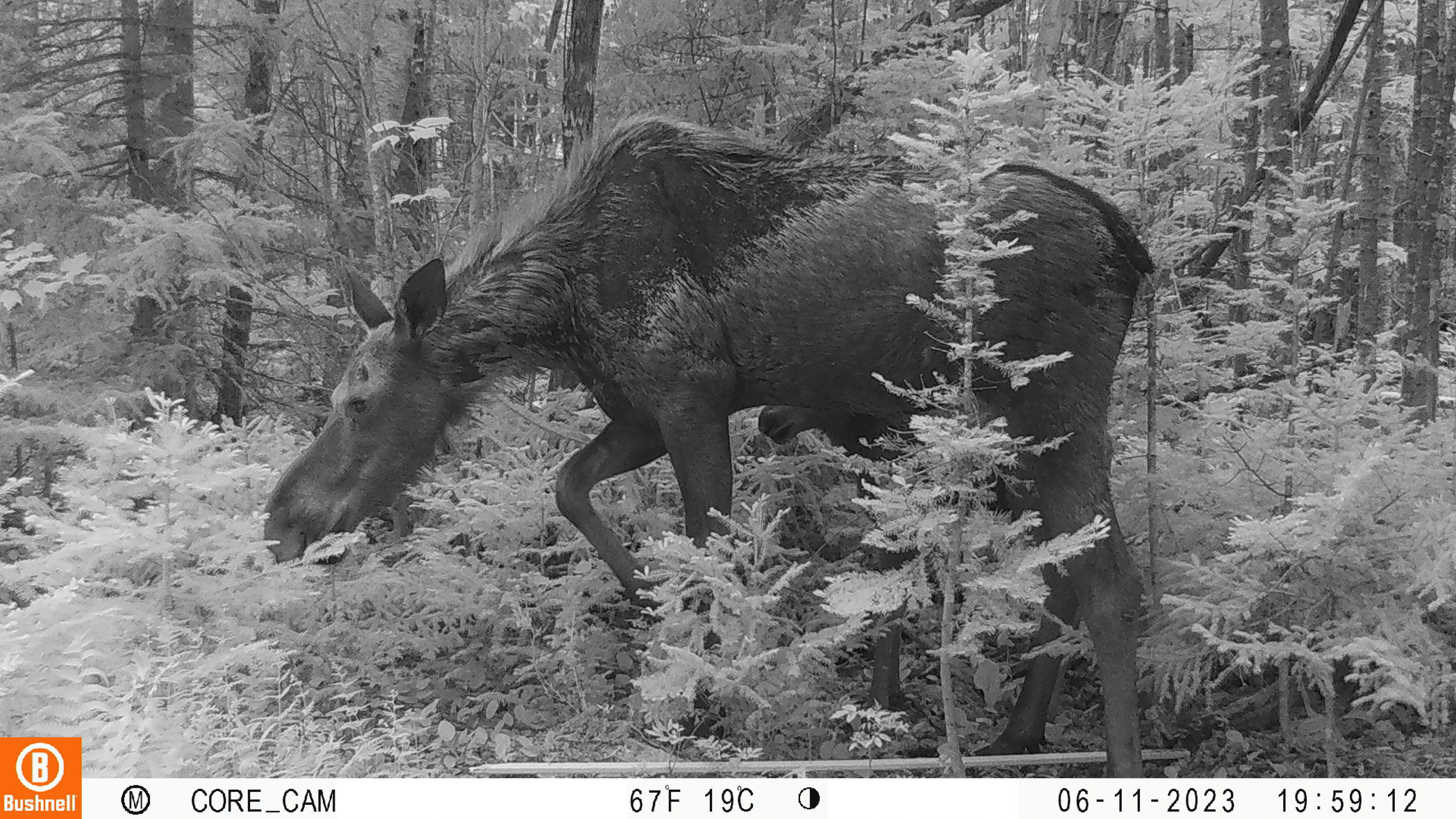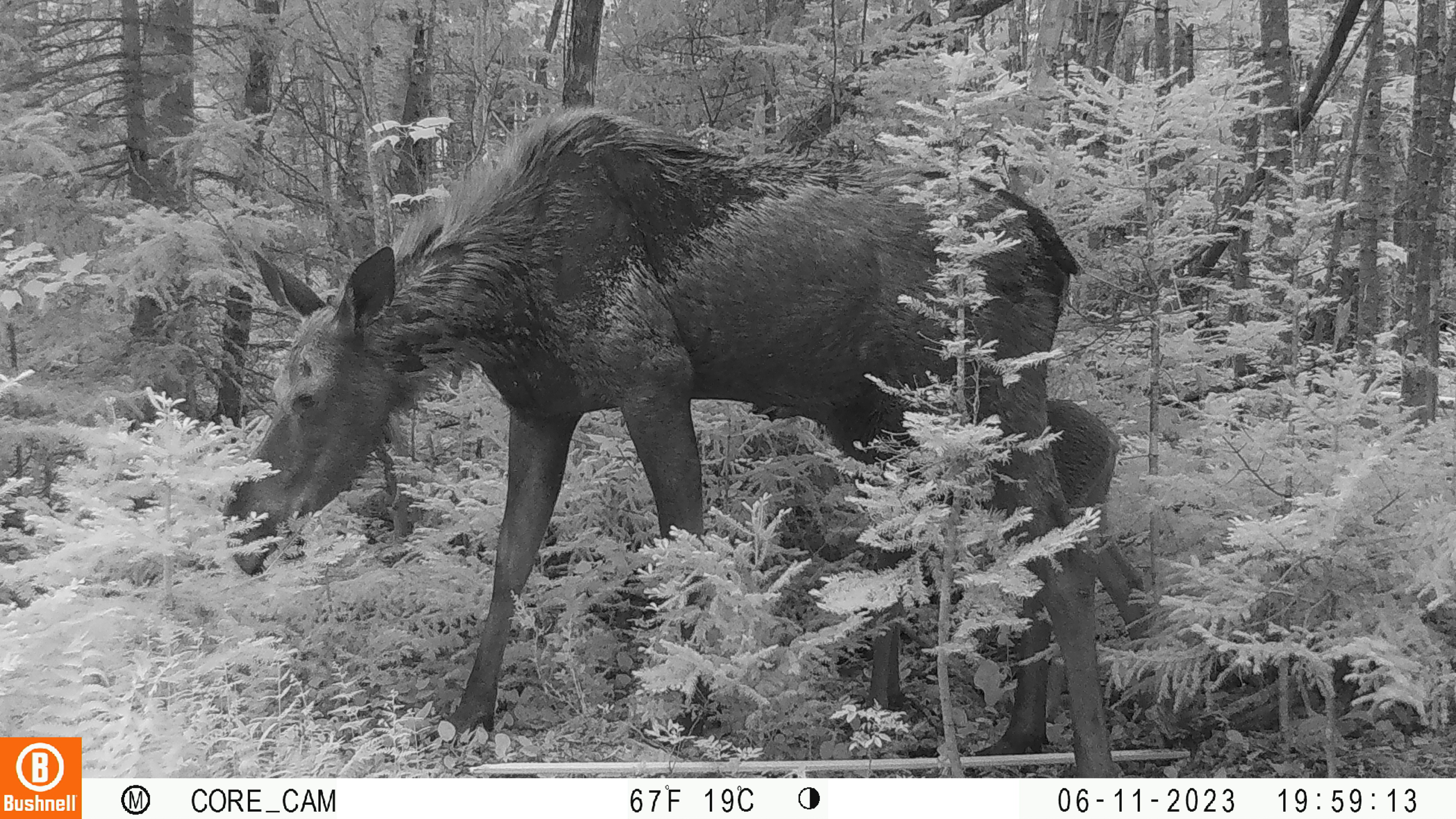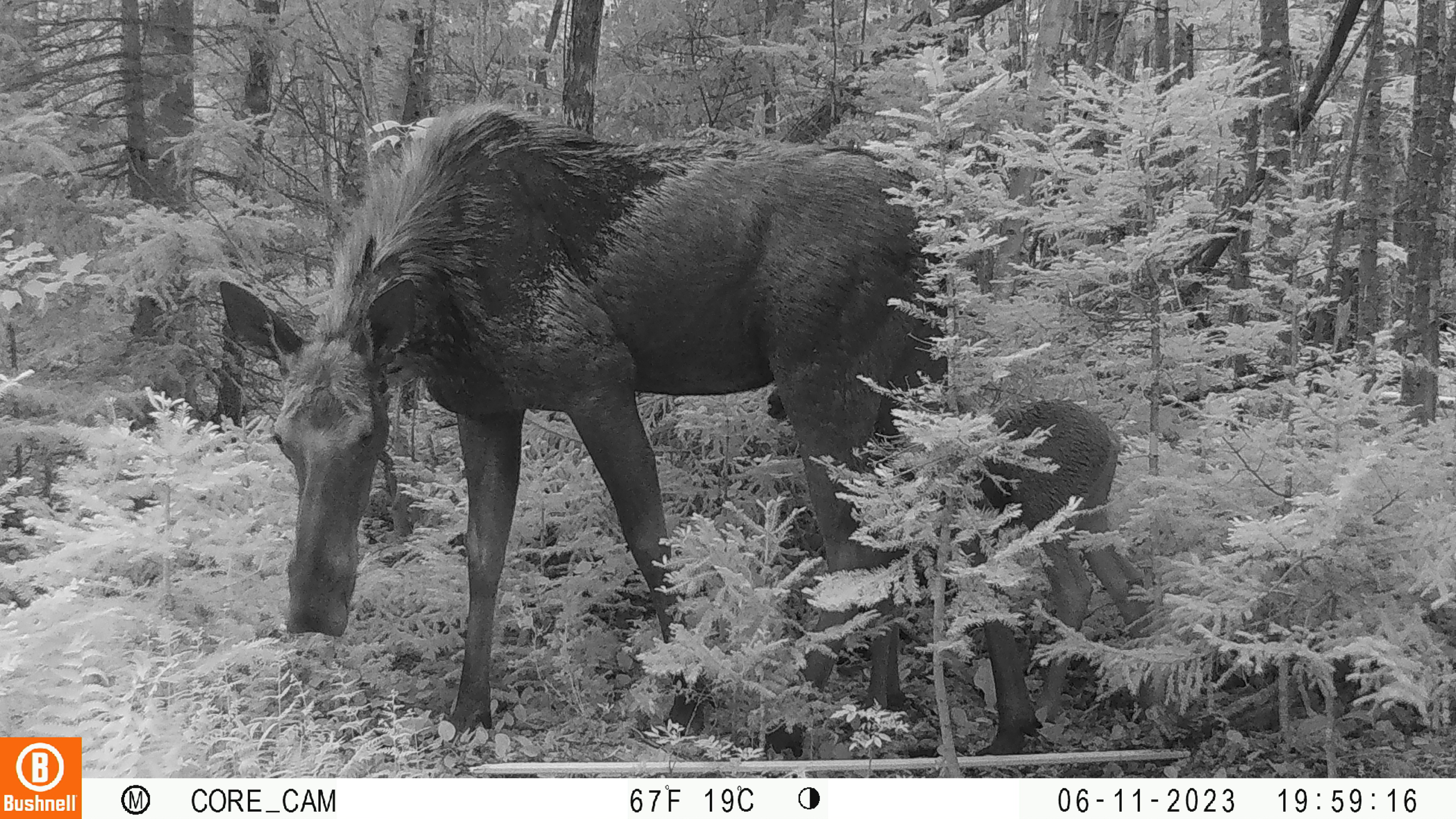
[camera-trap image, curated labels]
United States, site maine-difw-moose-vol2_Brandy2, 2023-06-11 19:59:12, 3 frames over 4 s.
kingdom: Animalia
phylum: Chordata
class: Mammalia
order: Artiodactyla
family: Cervidae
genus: Alces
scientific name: Alces alces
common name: moose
Moose (Alces alces).